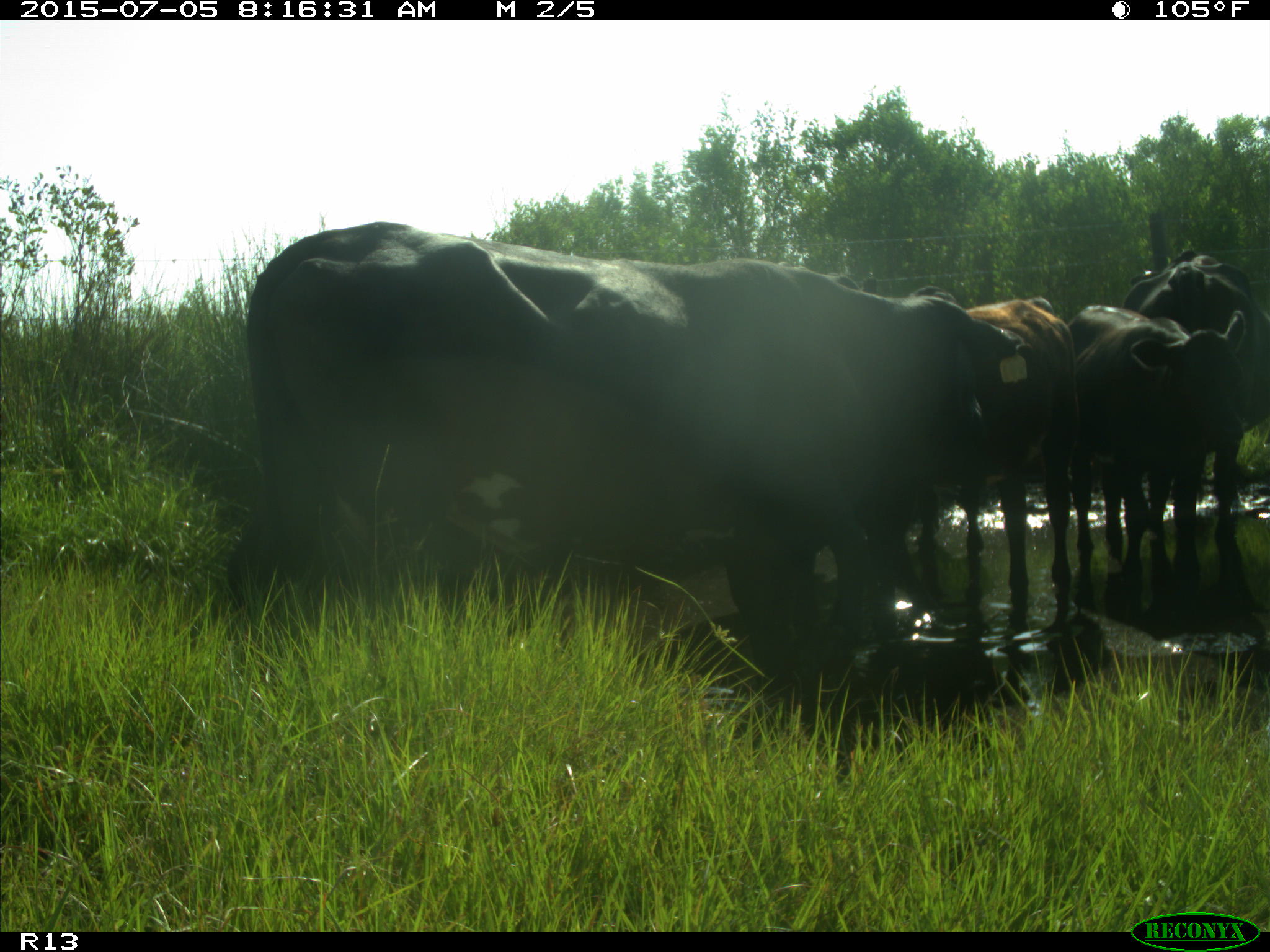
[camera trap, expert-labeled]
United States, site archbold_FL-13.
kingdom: Animalia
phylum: Chordata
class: Mammalia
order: Artiodactyla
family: Bovidae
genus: Bos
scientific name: Bos taurus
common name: domestic cow